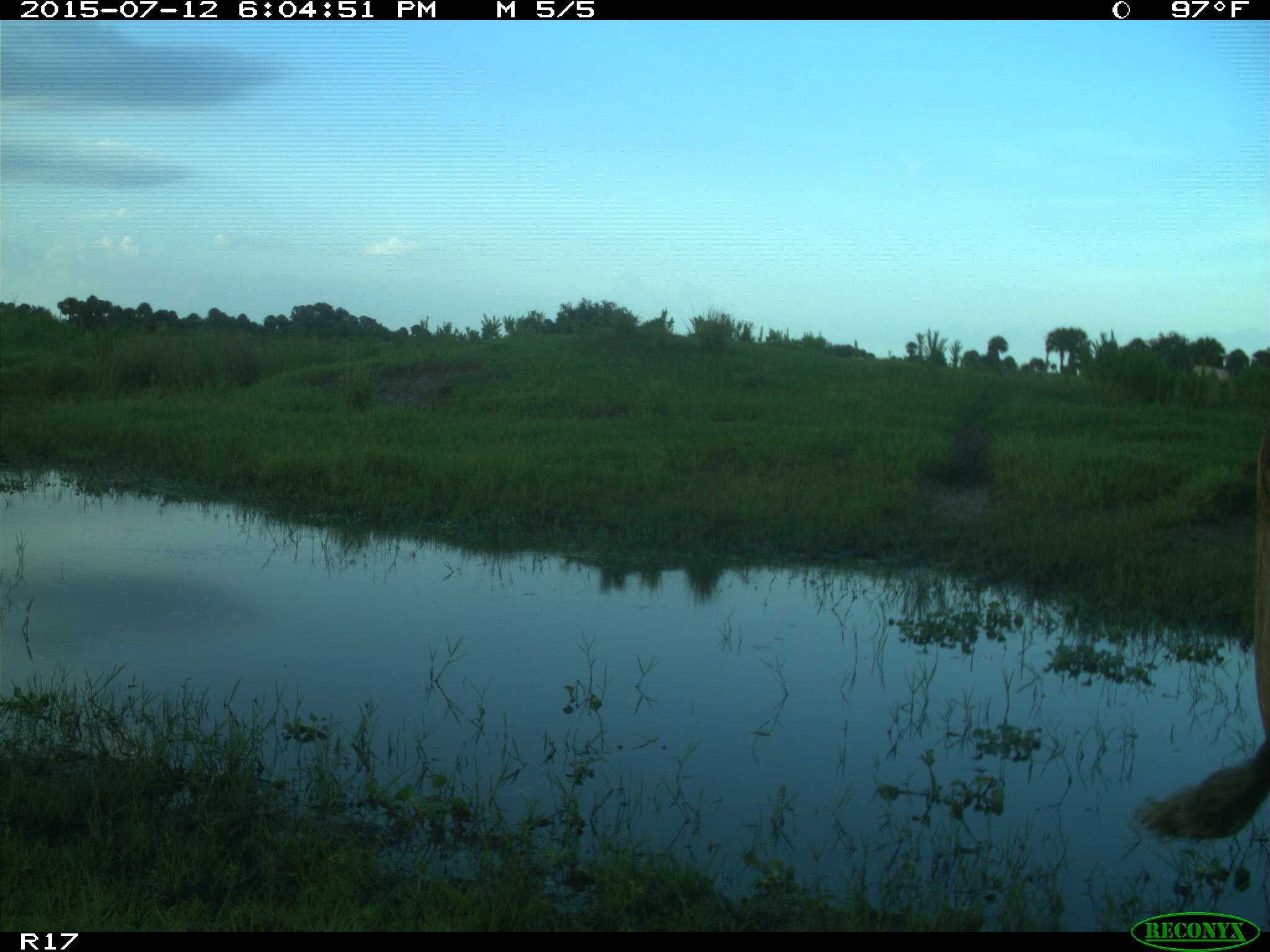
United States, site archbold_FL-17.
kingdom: Animalia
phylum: Chordata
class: Mammalia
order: Artiodactyla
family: Bovidae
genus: Bos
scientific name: Bos taurus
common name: domestic cow